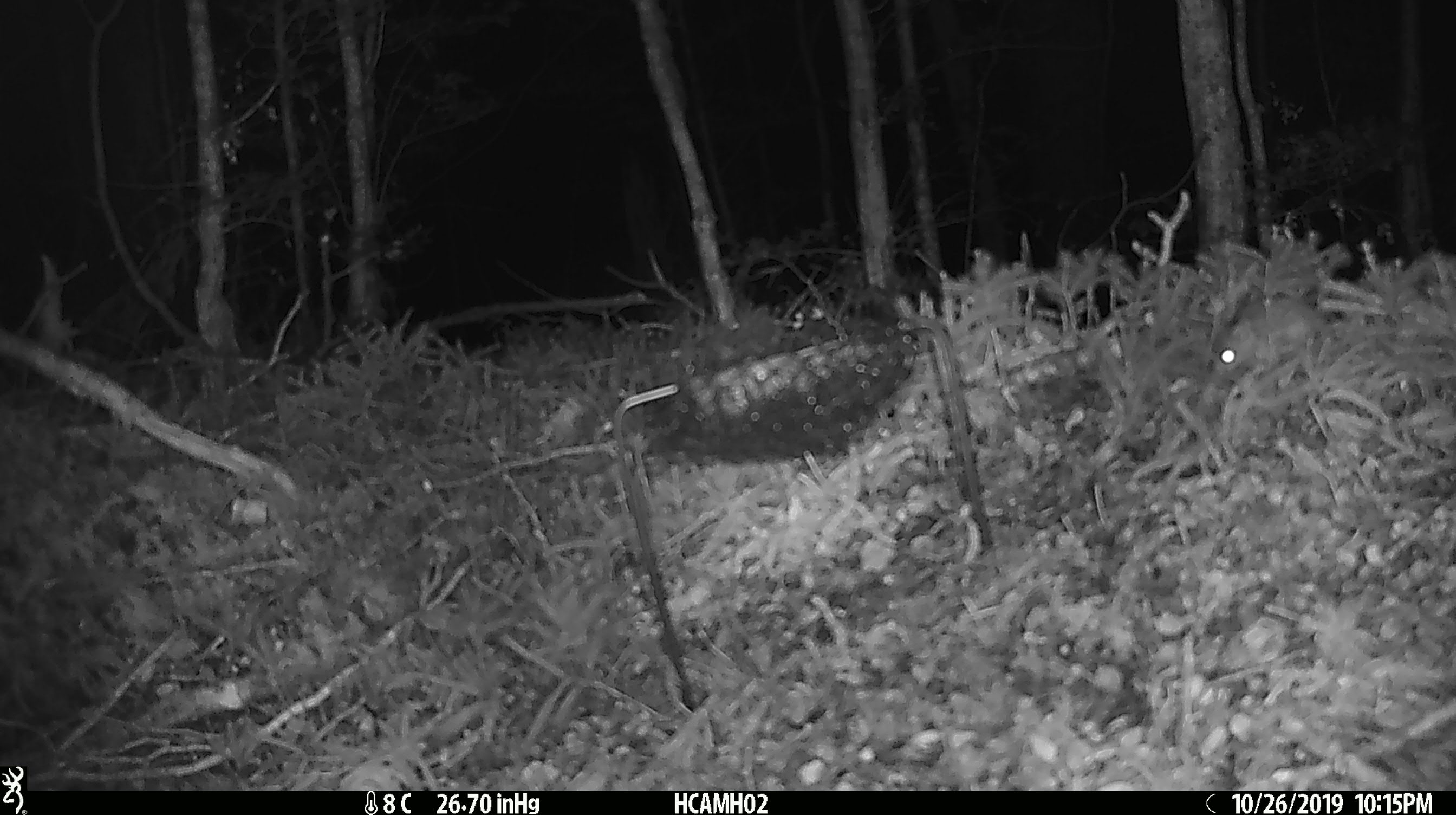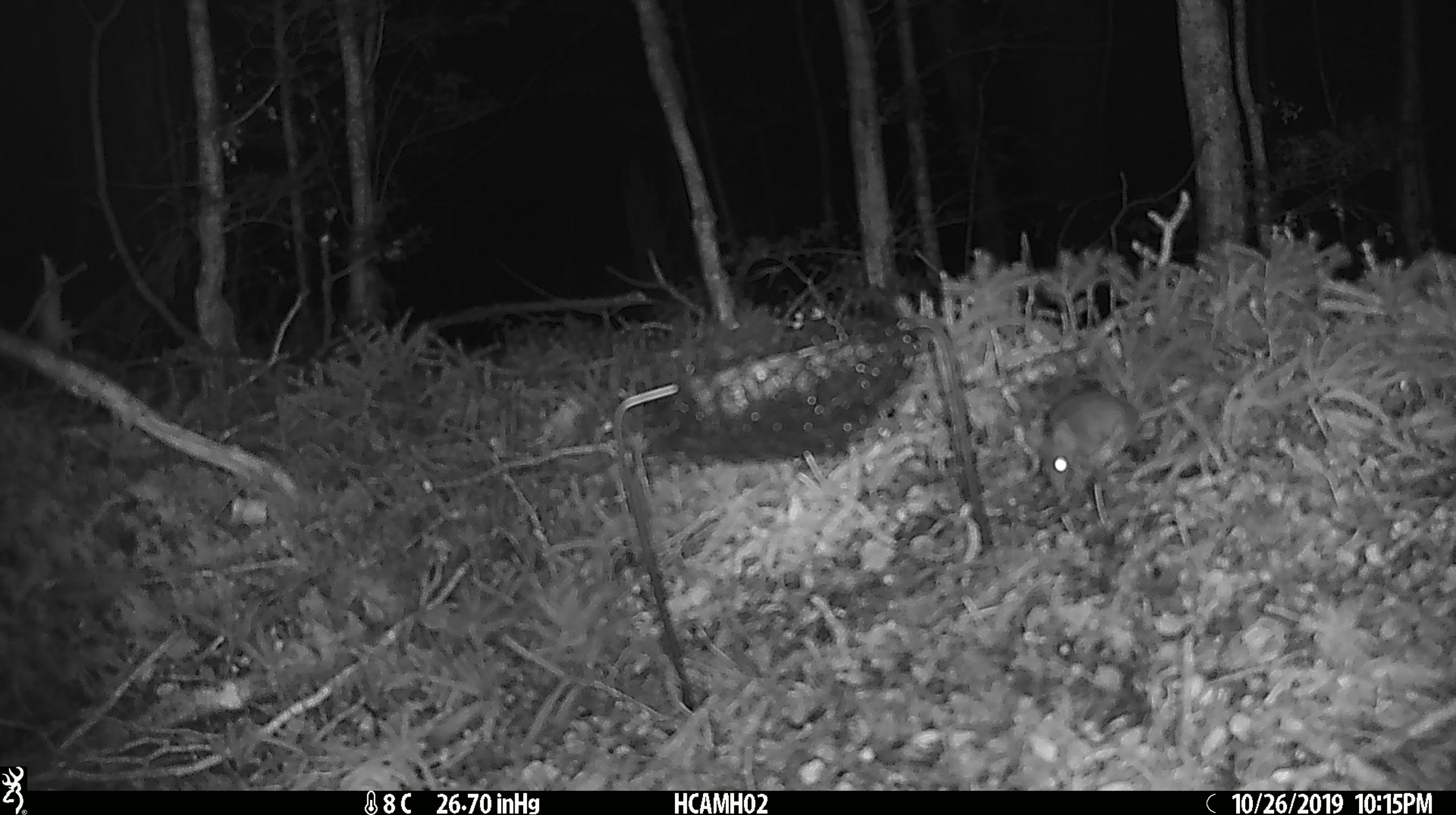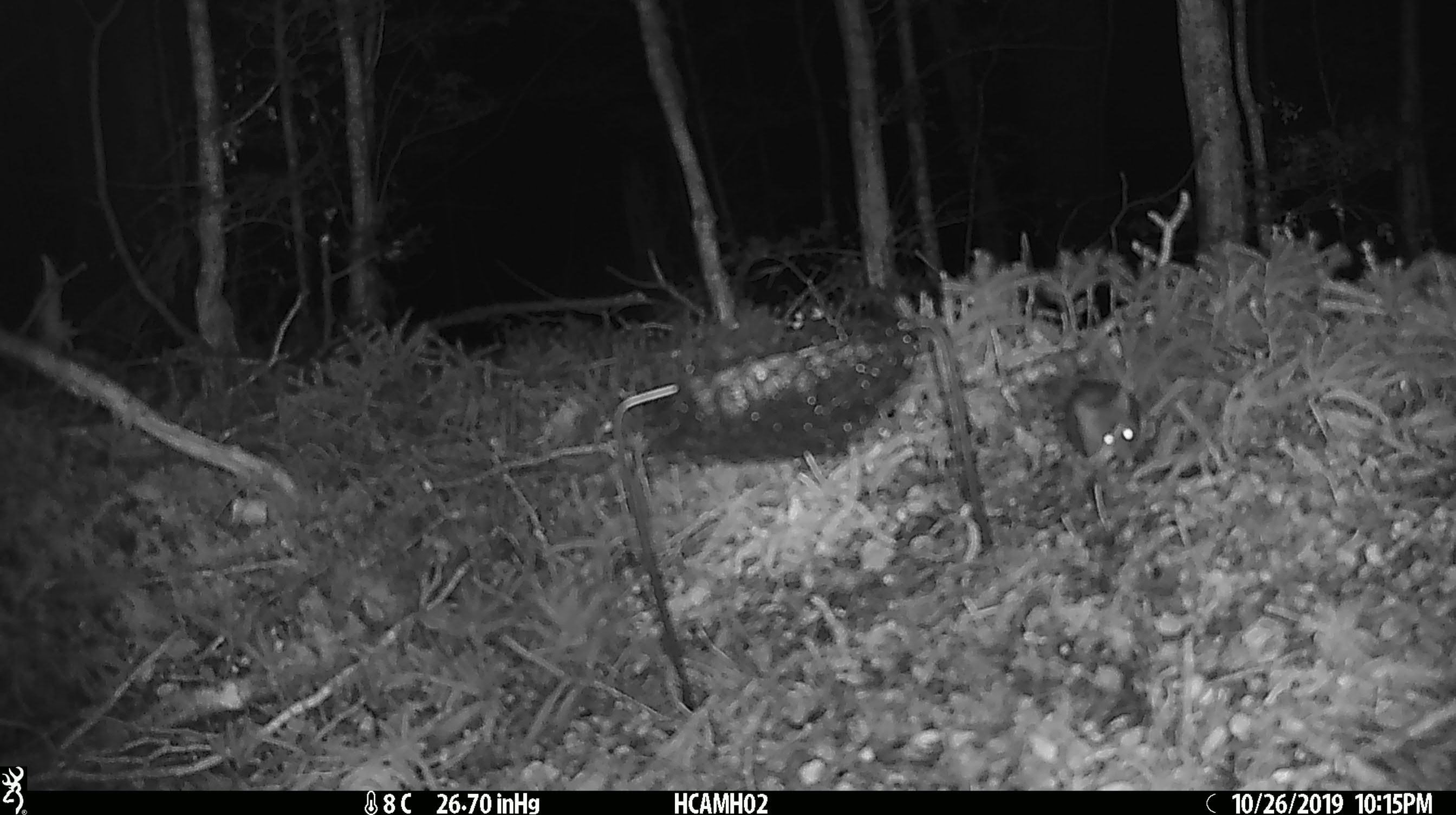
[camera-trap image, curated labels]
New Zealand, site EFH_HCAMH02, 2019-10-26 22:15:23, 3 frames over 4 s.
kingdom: Animalia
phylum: Chordata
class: Mammalia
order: Rodentia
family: Muridae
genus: Mus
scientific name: Mus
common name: mouse